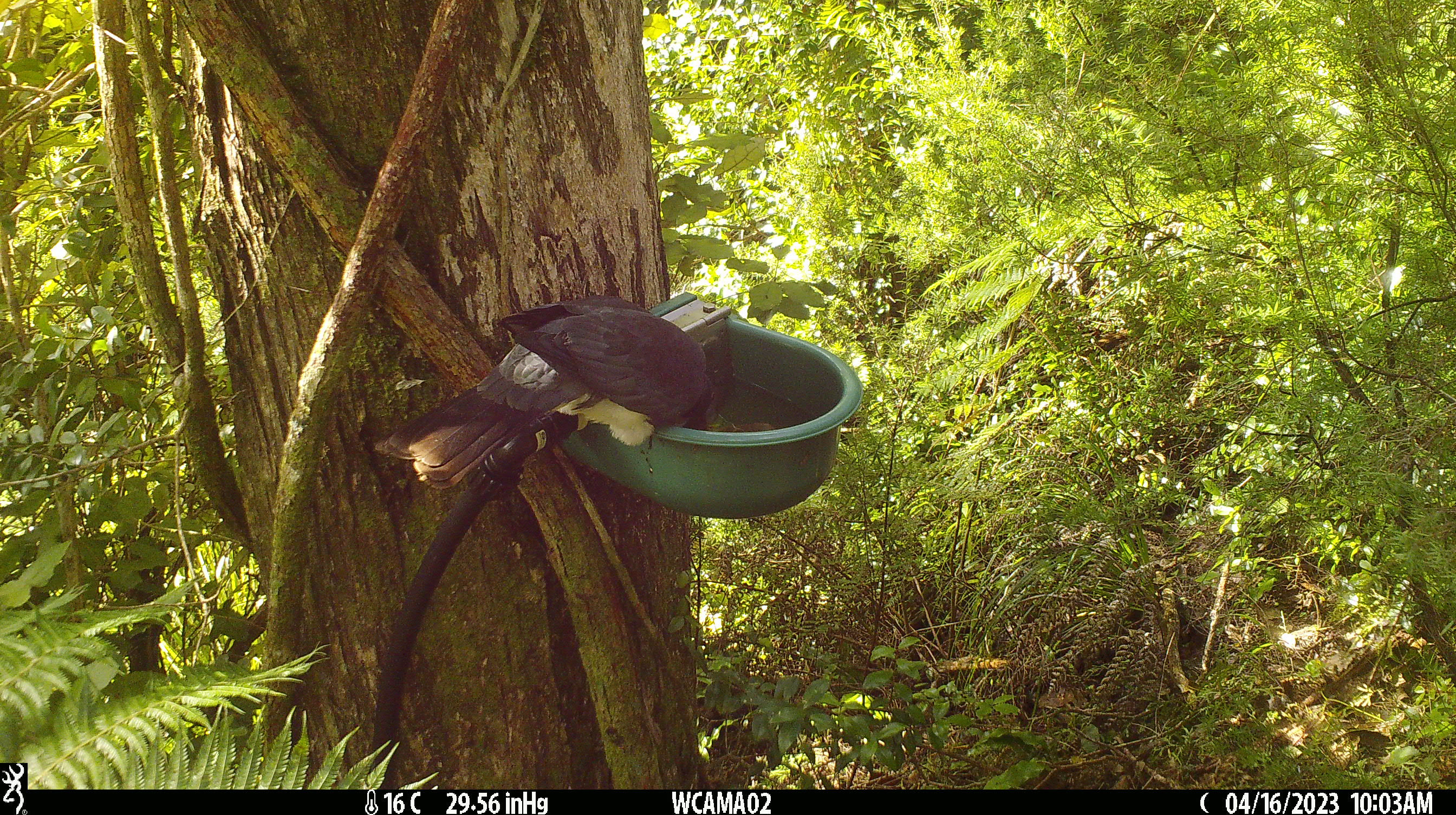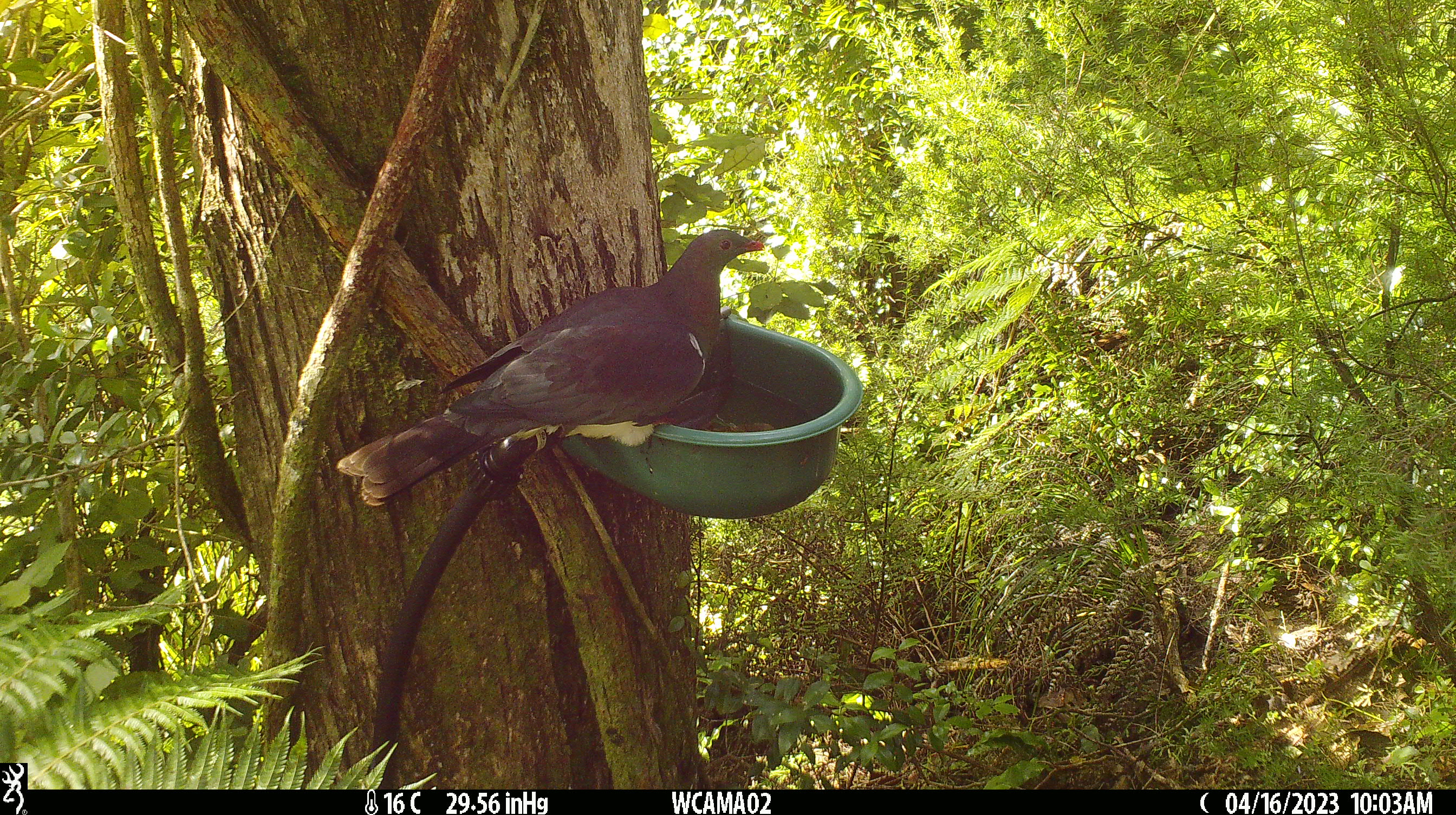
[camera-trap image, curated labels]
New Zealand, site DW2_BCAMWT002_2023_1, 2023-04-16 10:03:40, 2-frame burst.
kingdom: Animalia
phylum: Chordata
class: Aves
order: Columbiformes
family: Columbidae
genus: Hemiphaga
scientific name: Hemiphaga novaeseelandiae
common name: new zealand pigeon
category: kereru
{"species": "kereru (new zealand pigeon) (Hemiphaga novaeseelandiae)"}